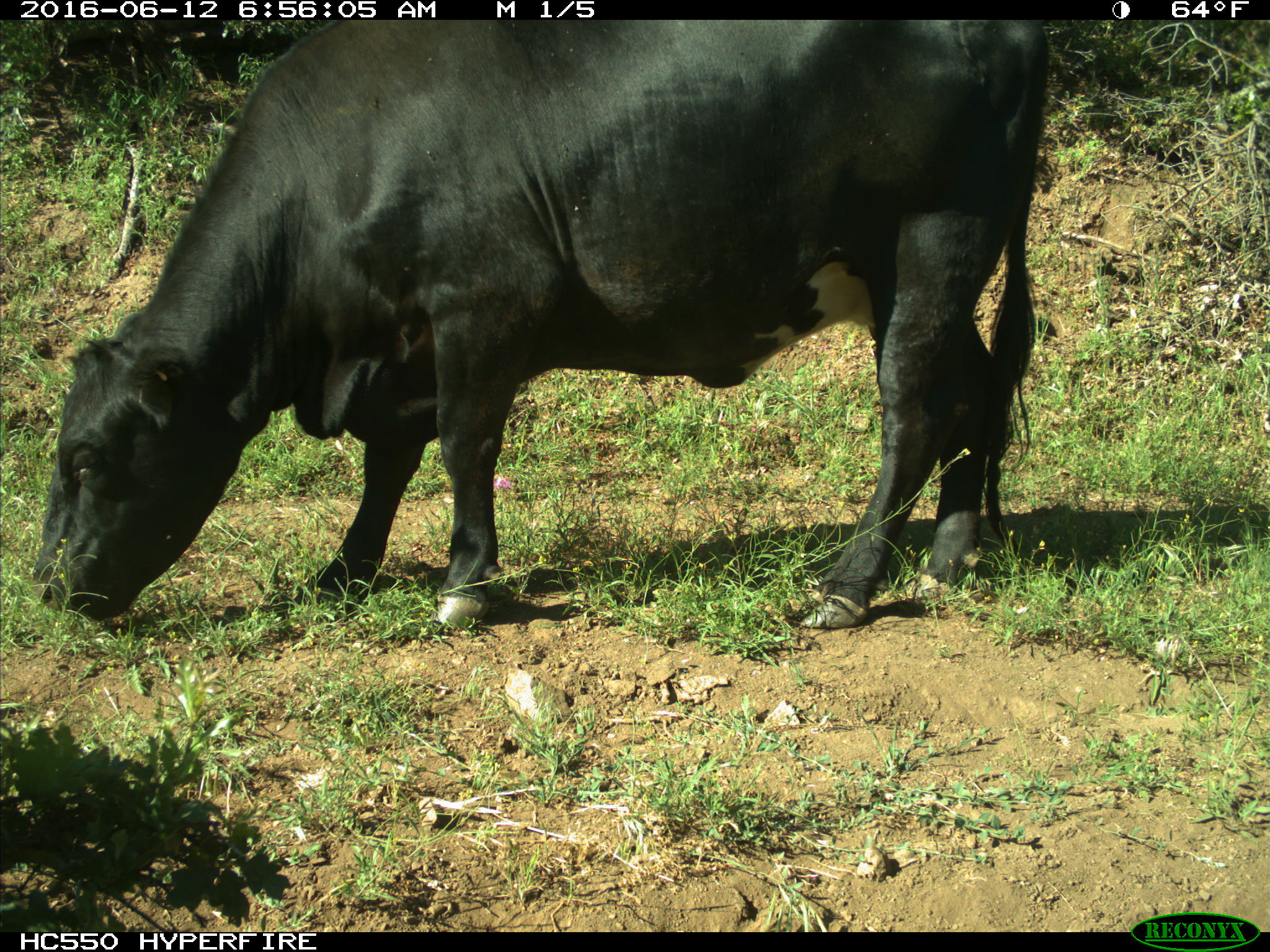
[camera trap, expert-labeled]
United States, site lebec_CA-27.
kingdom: Animalia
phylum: Chordata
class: Mammalia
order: Artiodactyla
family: Bovidae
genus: Bos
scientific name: Bos taurus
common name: domestic cow